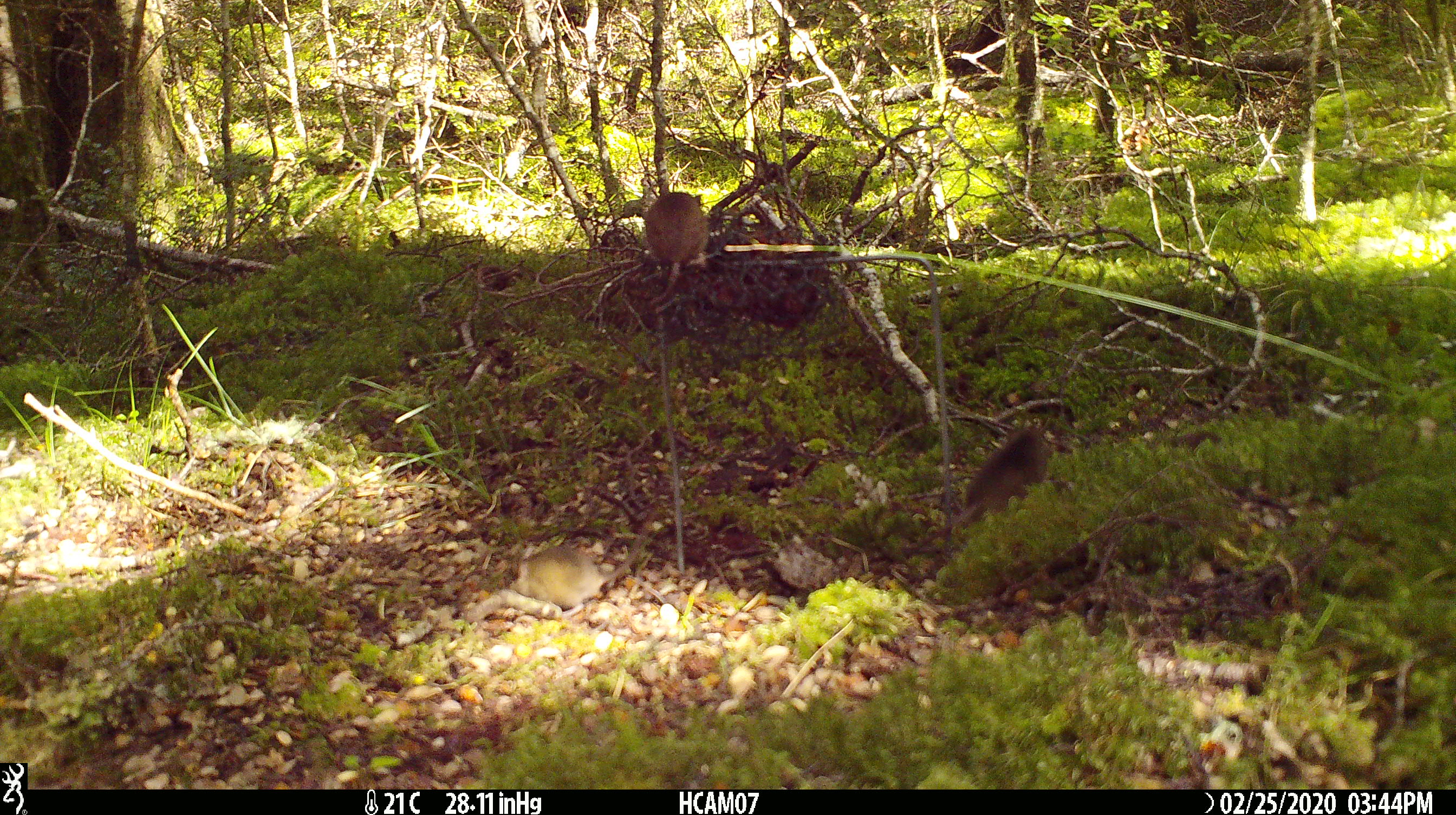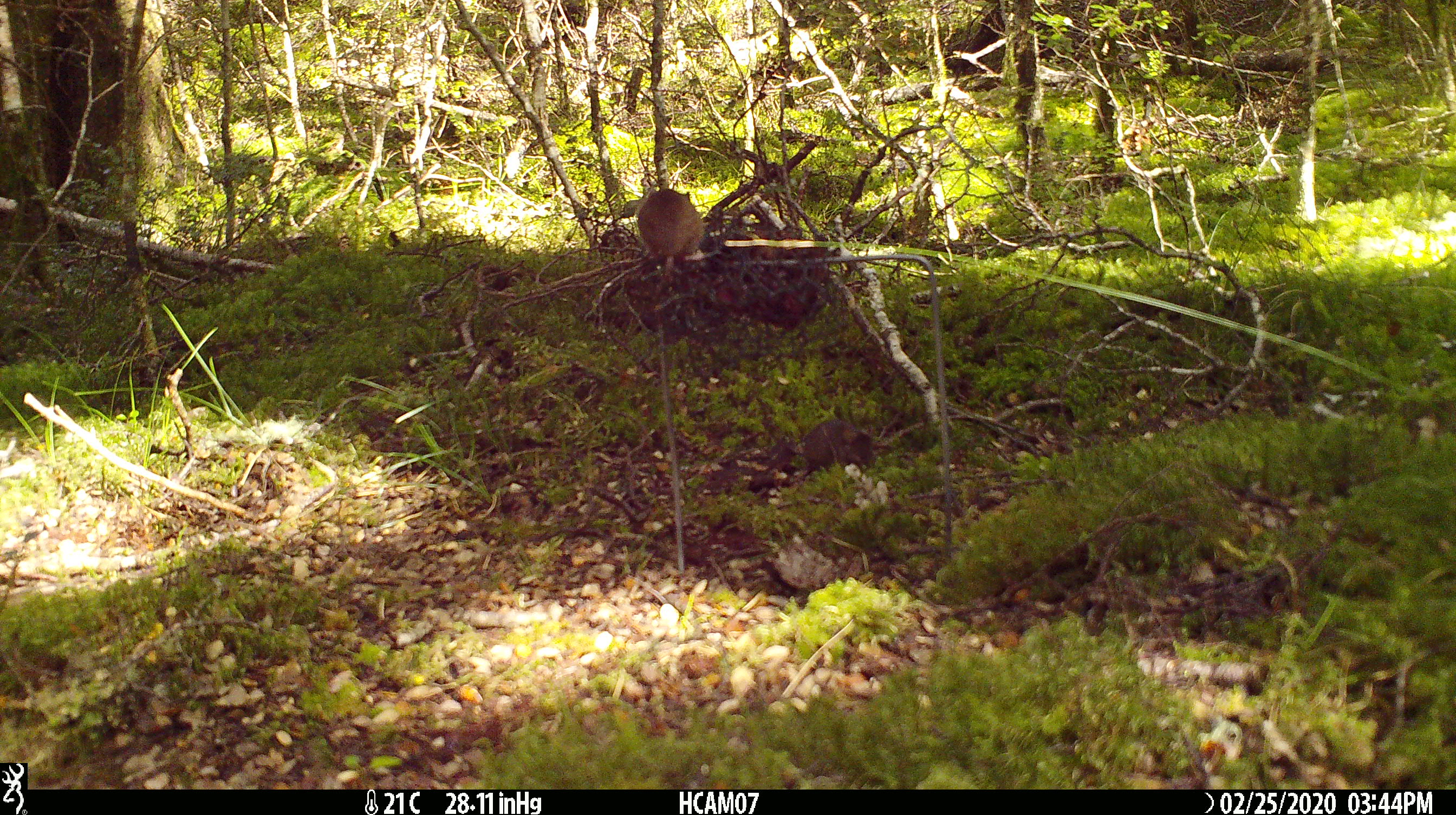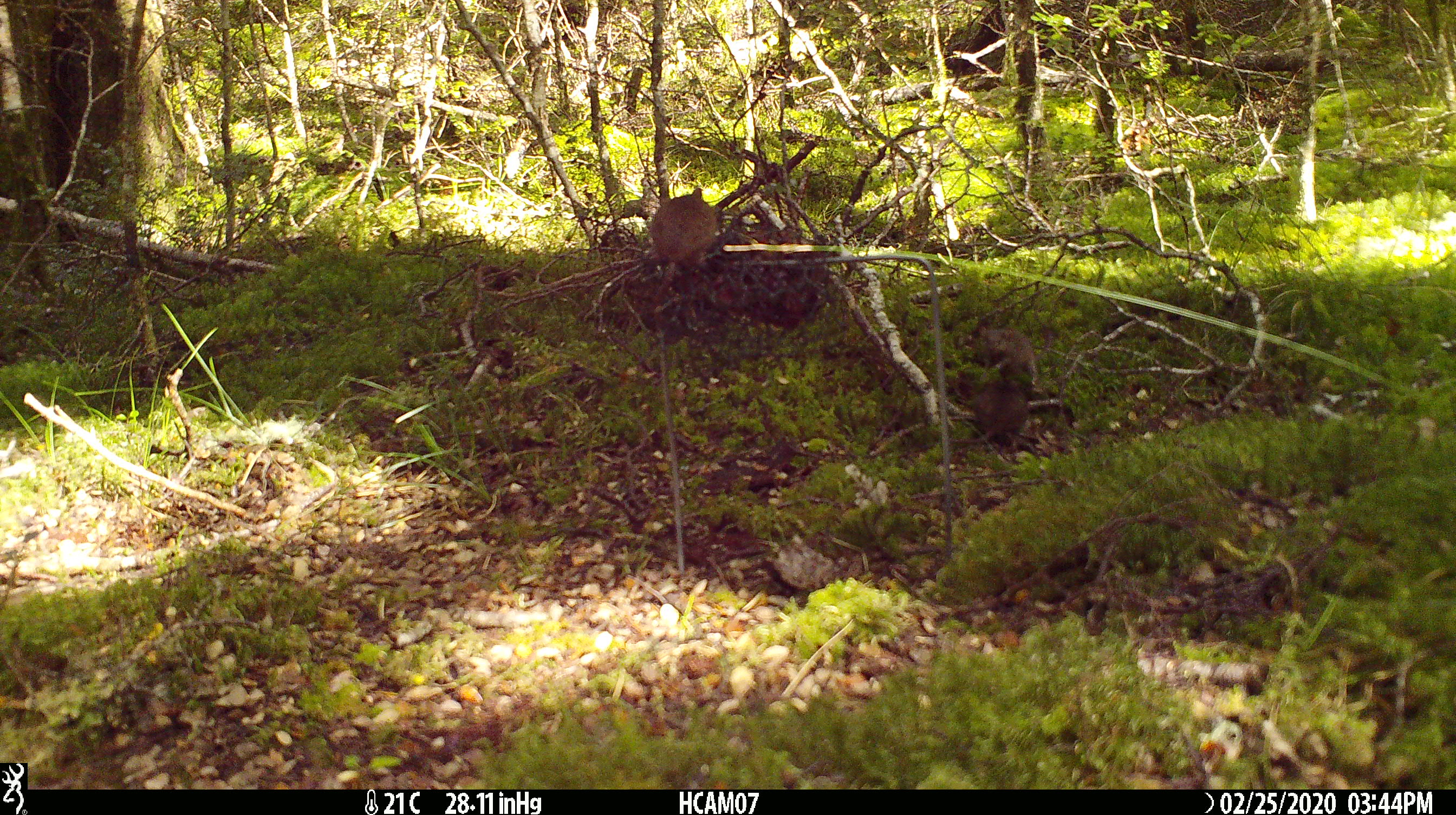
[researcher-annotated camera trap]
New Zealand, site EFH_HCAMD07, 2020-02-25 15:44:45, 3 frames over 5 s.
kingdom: Animalia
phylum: Chordata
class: Mammalia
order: Rodentia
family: Muridae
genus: Mus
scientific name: Mus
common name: mouse